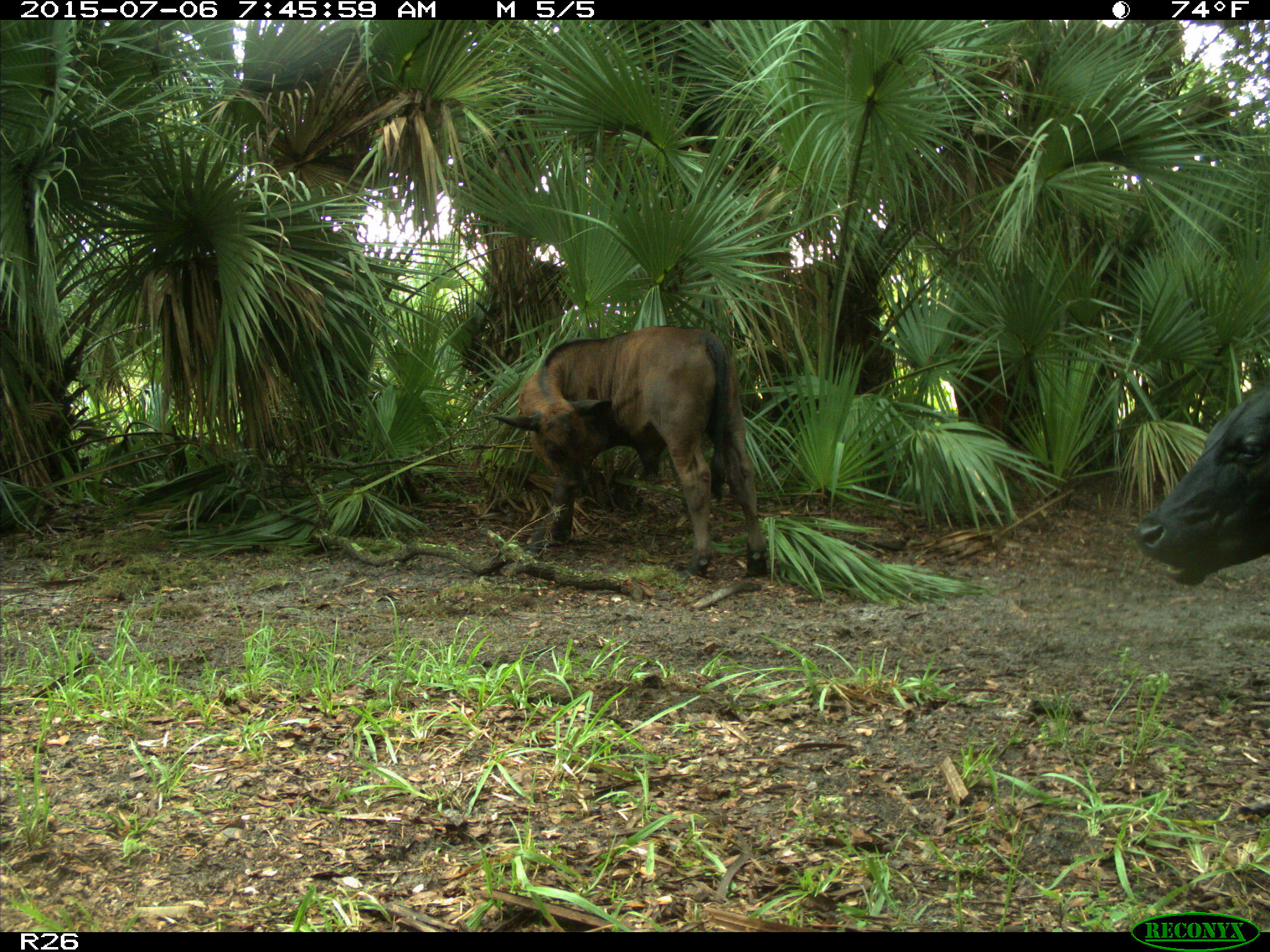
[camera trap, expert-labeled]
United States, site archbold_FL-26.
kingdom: Animalia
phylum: Chordata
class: Mammalia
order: Artiodactyla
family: Bovidae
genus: Bos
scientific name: Bos taurus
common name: domestic cow